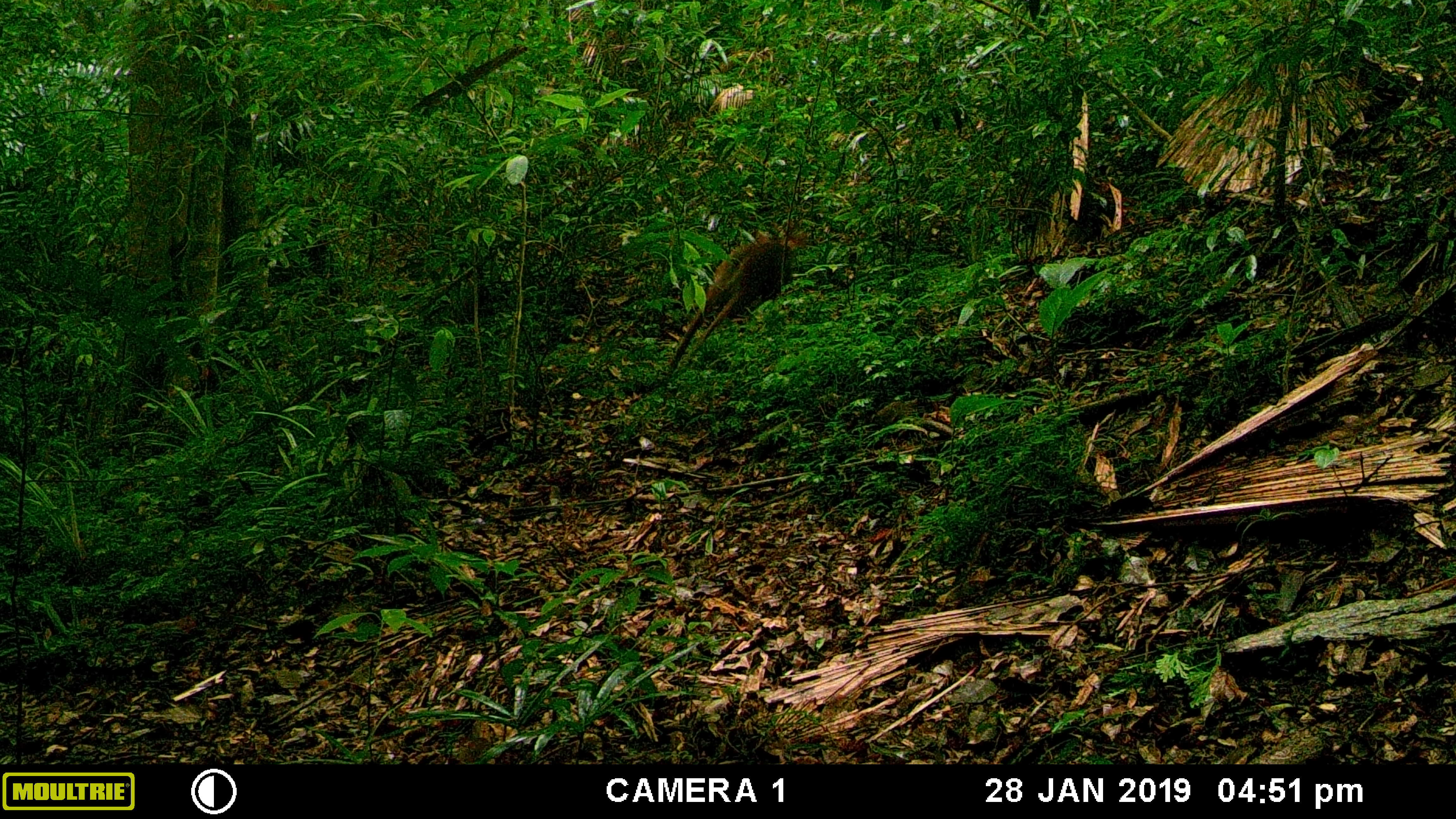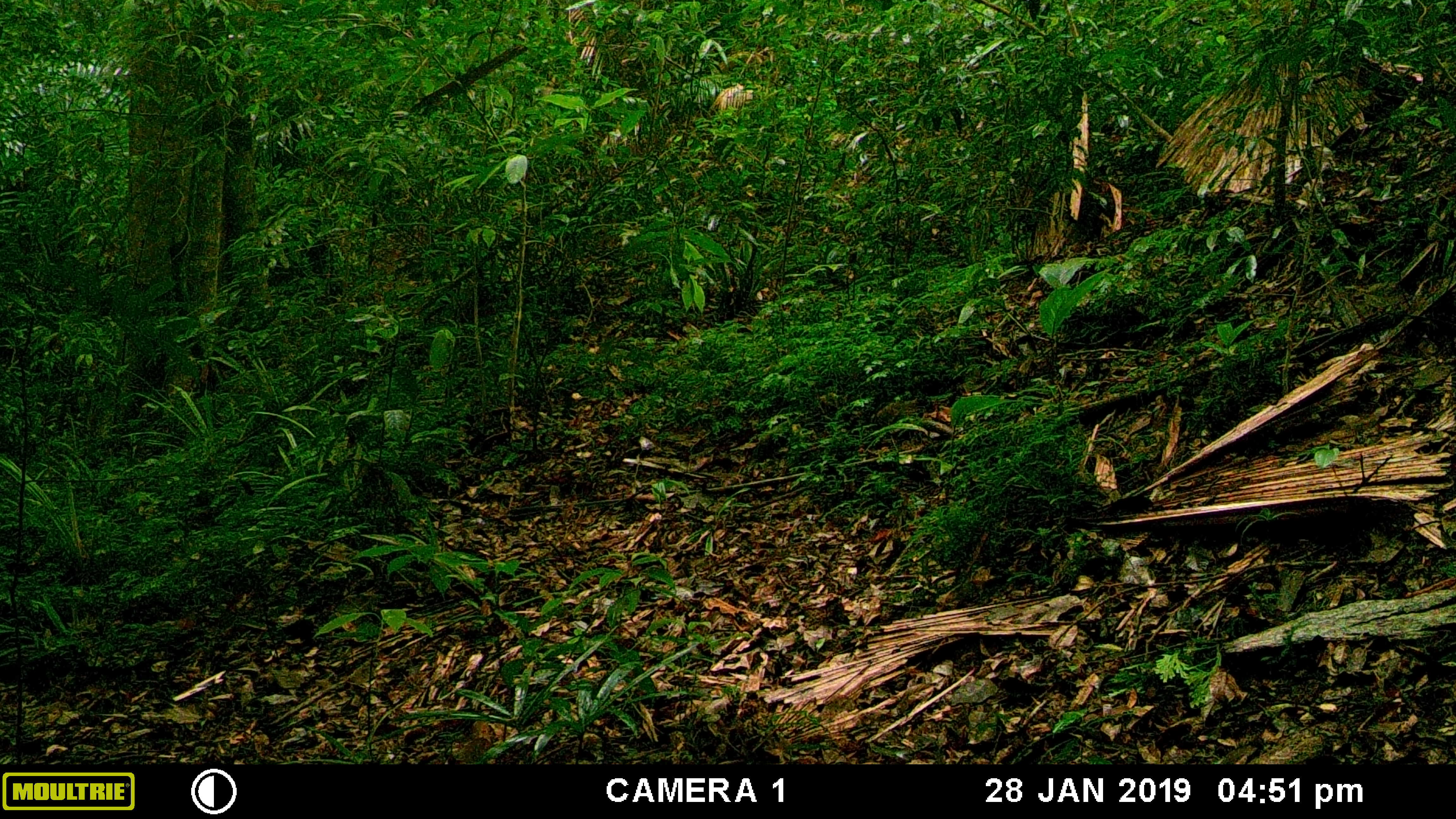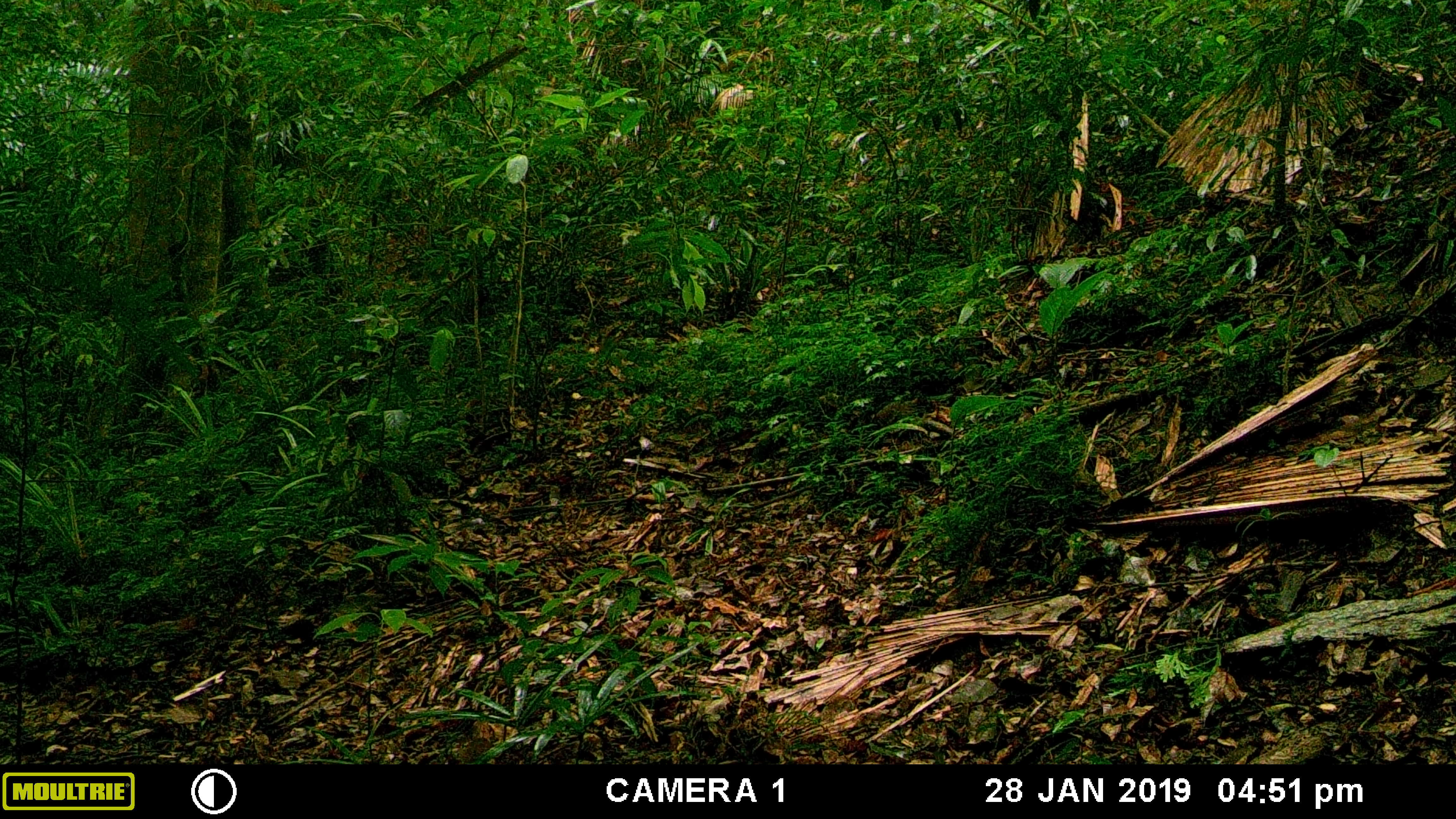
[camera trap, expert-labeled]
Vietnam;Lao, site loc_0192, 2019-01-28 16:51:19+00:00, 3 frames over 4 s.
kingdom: Animalia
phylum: Chordata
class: Mammalia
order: Artiodactyla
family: Cervidae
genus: Muntiacus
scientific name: Muntiacus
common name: muntjacs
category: unidentified muntjac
Unidentified muntjac (muntjacs) (Muntiacus). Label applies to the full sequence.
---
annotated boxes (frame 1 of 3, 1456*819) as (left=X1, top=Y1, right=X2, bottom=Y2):
unidentified muntjac: (left=667, top=219, right=807, bottom=373)